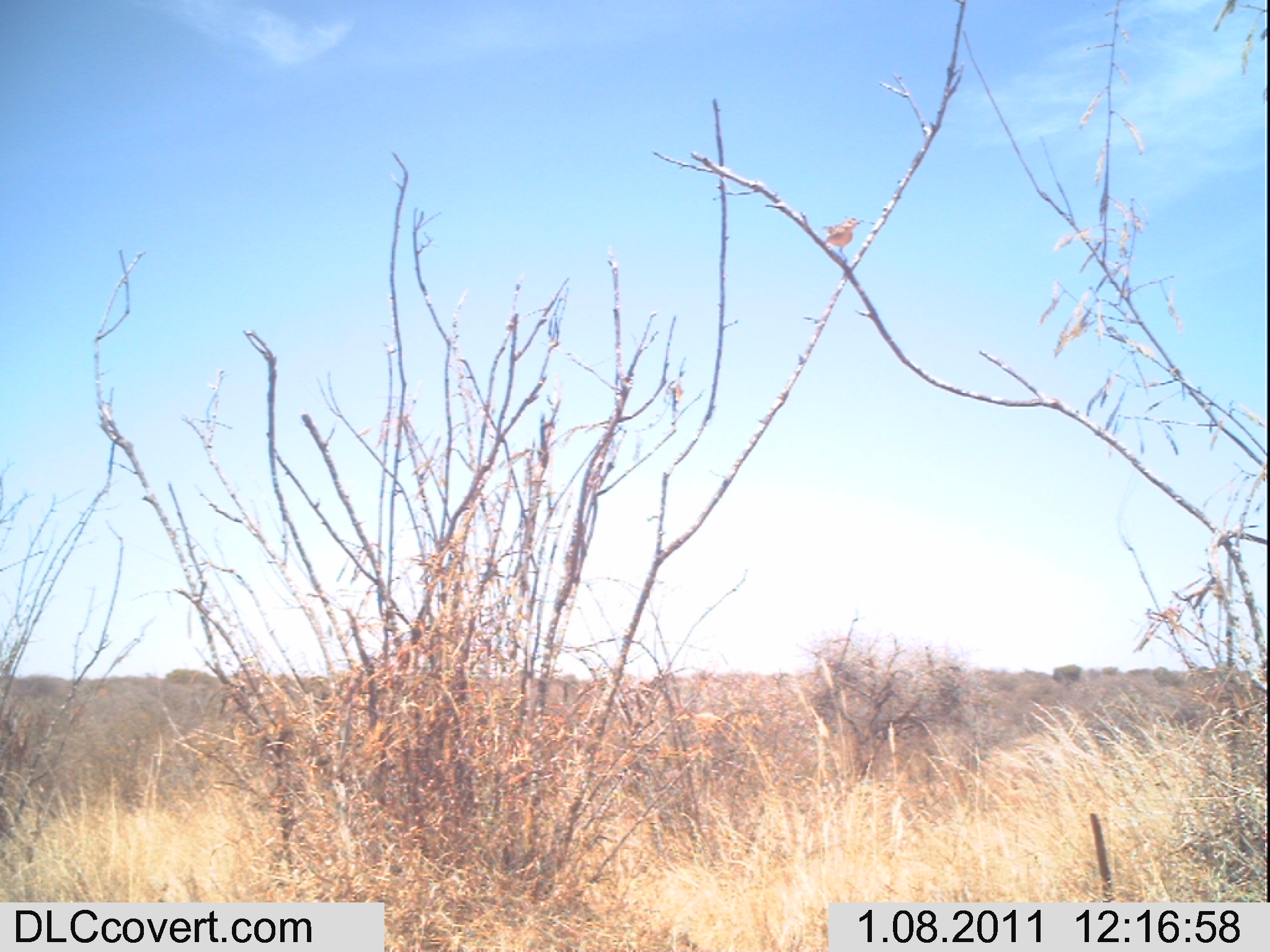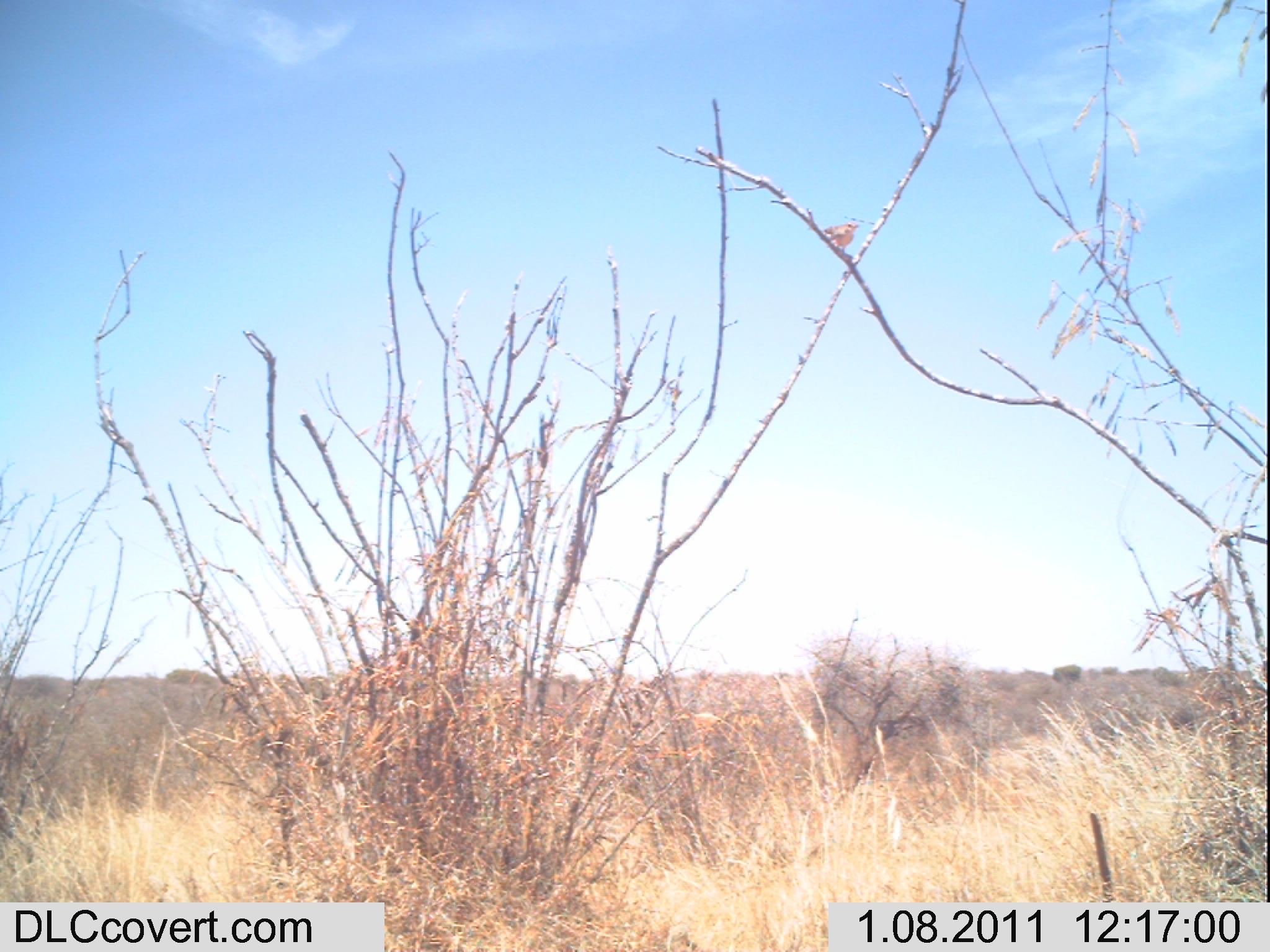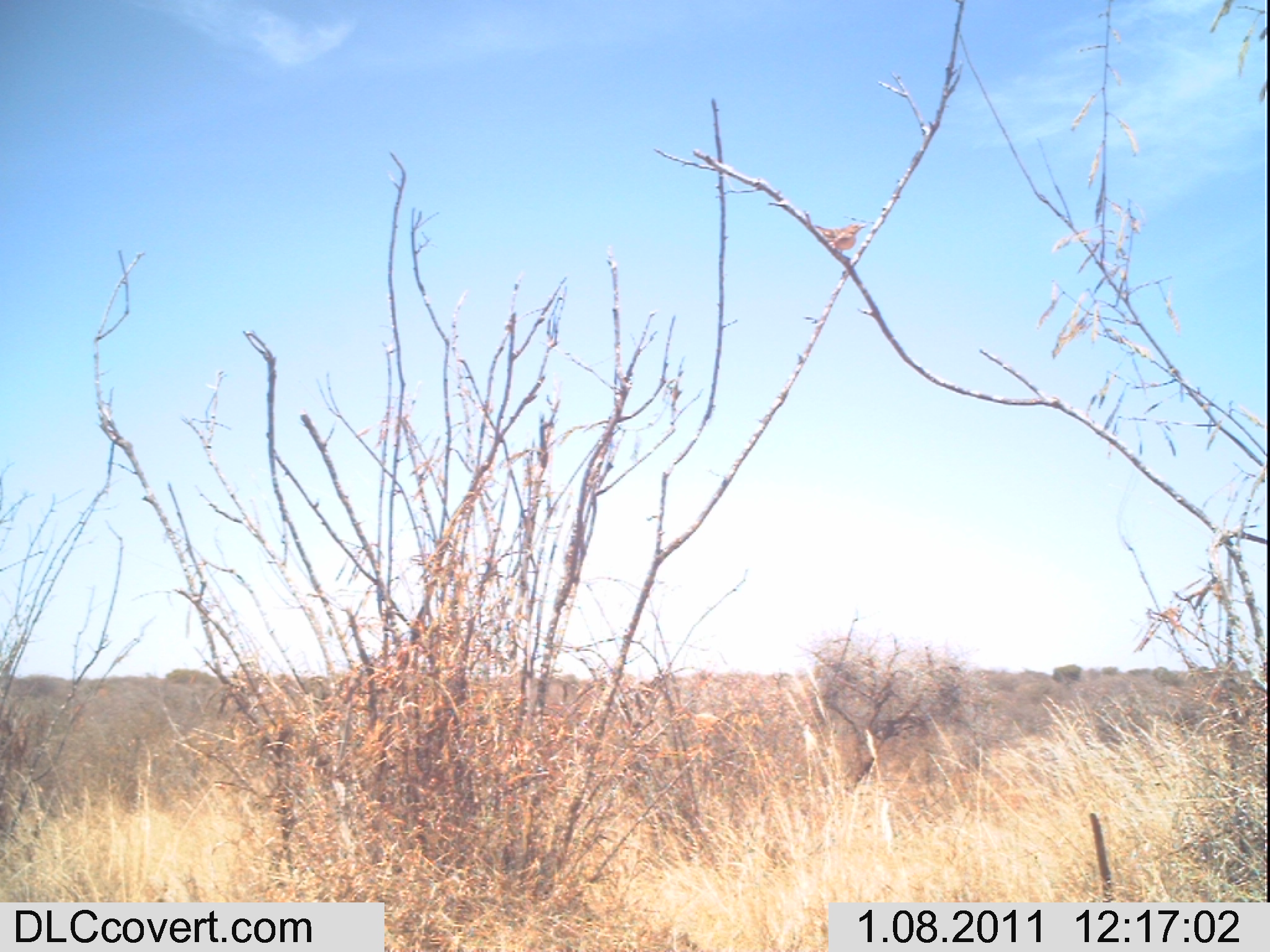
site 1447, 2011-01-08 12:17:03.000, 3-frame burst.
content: unidentified animal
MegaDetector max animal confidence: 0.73